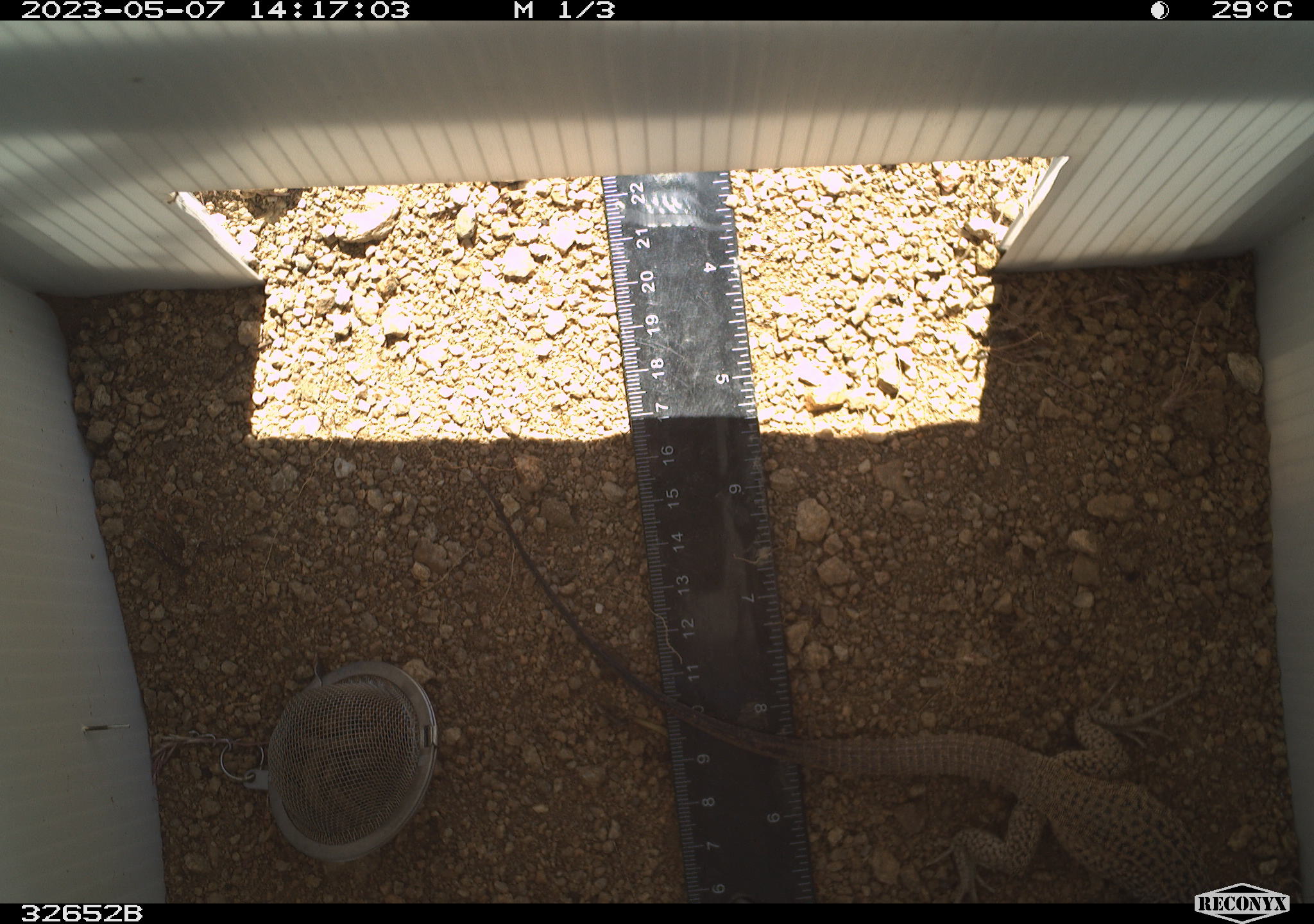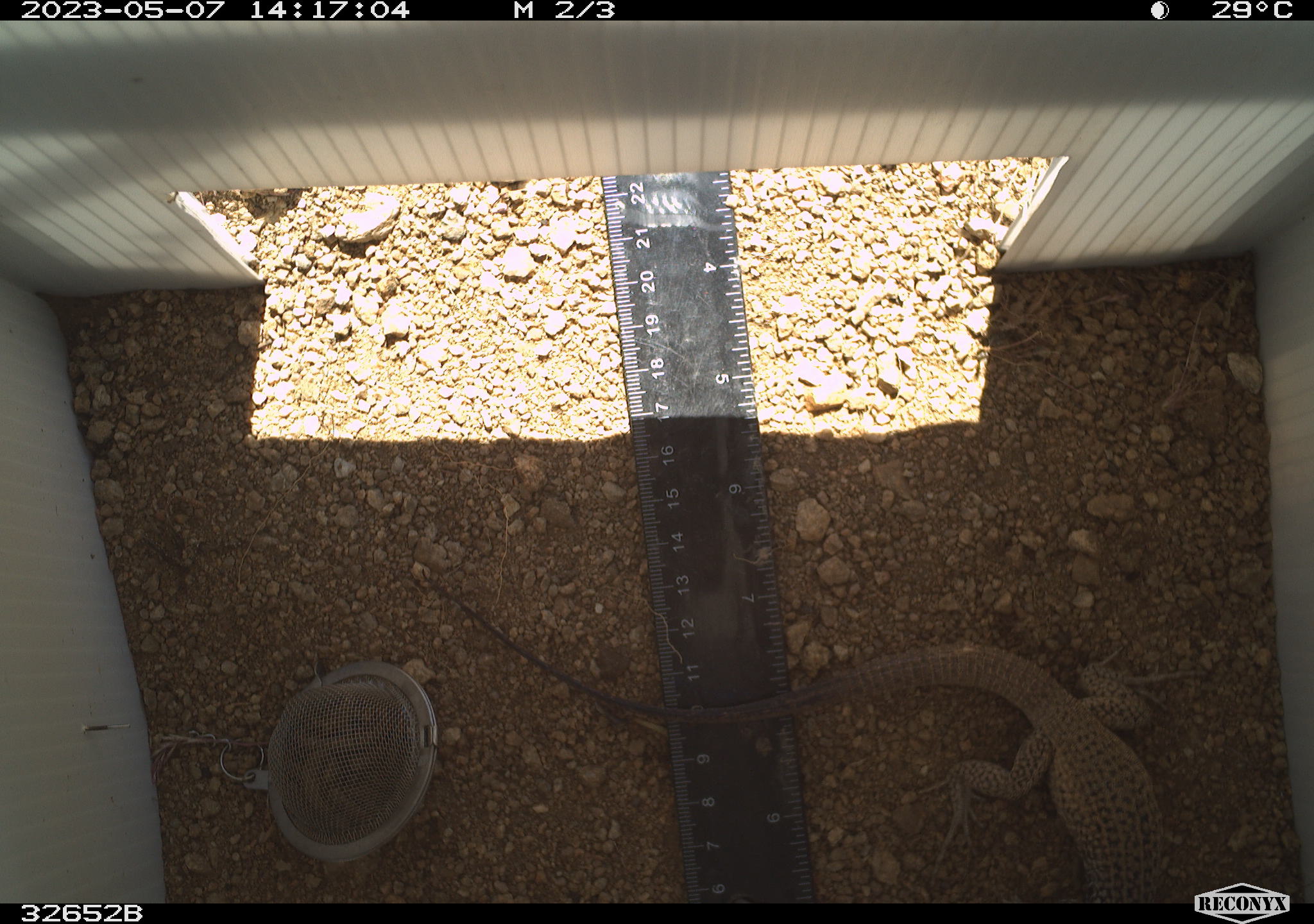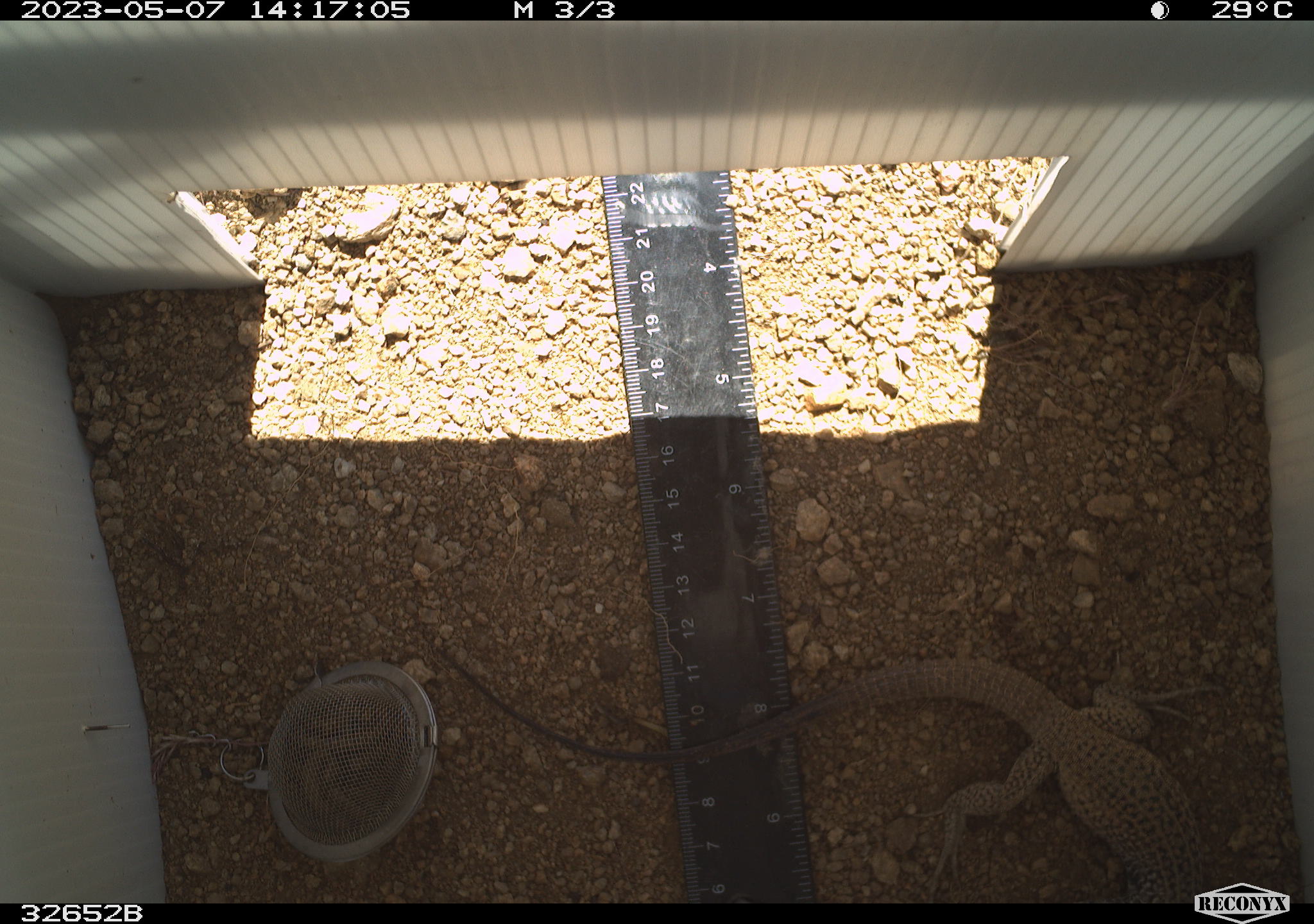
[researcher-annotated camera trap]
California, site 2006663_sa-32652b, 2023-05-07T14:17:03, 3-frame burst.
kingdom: Animalia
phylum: Chordata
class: Reptilia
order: Squamata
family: Teiidae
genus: Aspidoscelis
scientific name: Aspidoscelis tigris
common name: western whiptail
Western whiptail (Aspidoscelis tigris).